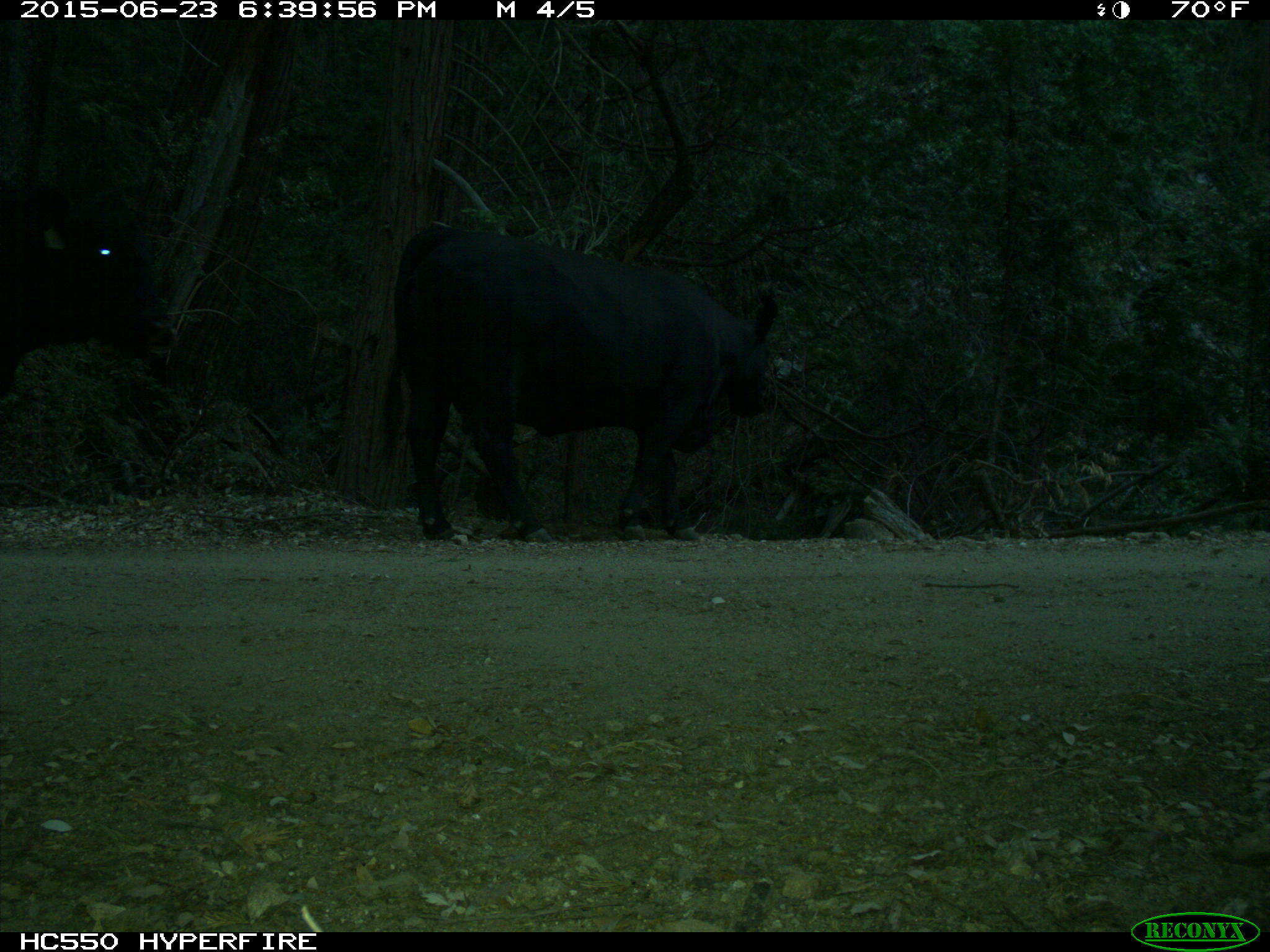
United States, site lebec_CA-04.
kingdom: Animalia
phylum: Chordata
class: Mammalia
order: Artiodactyla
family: Bovidae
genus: Bos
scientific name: Bos taurus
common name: domestic cow